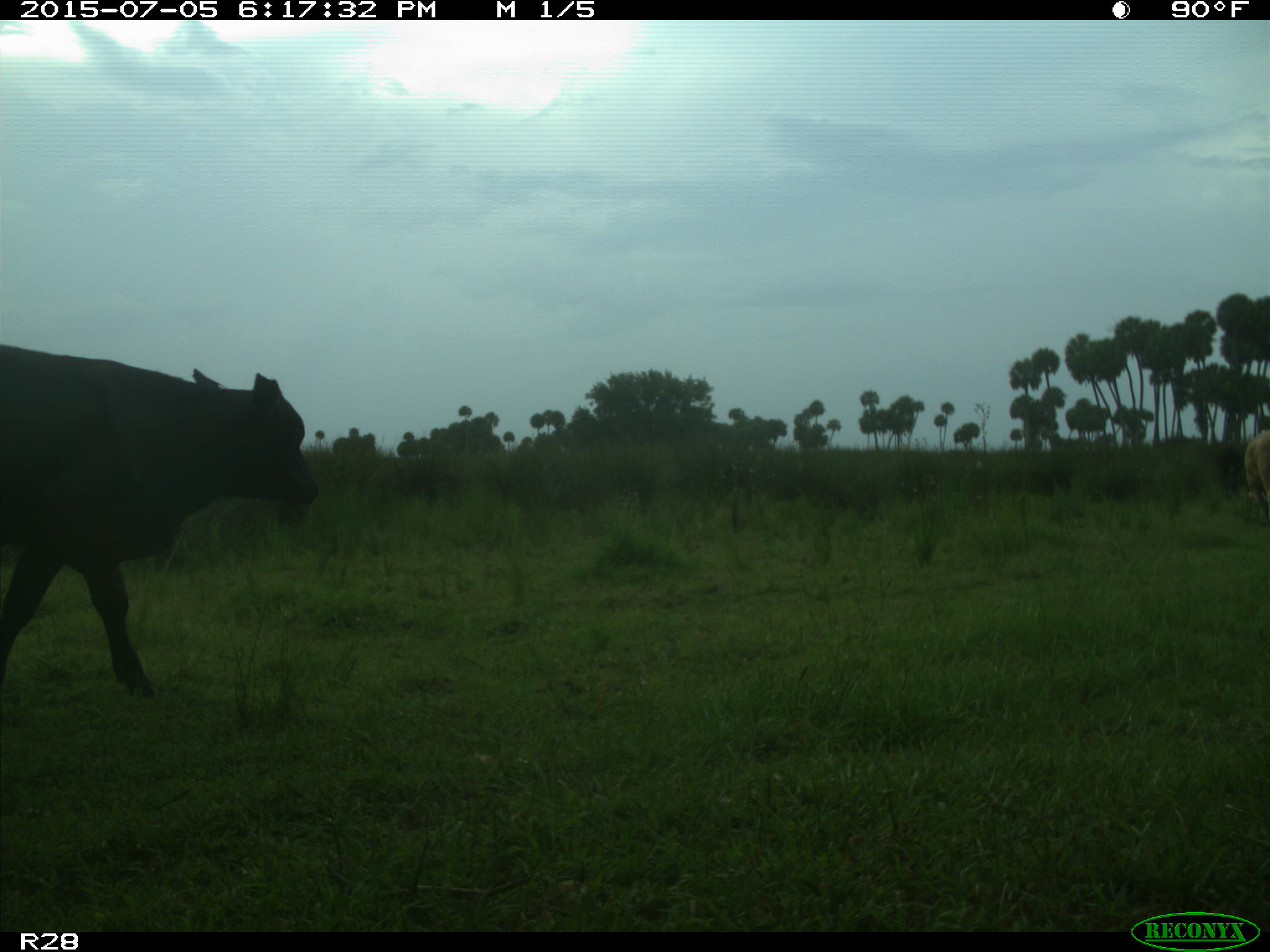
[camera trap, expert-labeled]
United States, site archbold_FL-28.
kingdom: Animalia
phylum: Chordata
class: Mammalia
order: Artiodactyla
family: Bovidae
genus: Bos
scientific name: Bos taurus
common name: domestic cow